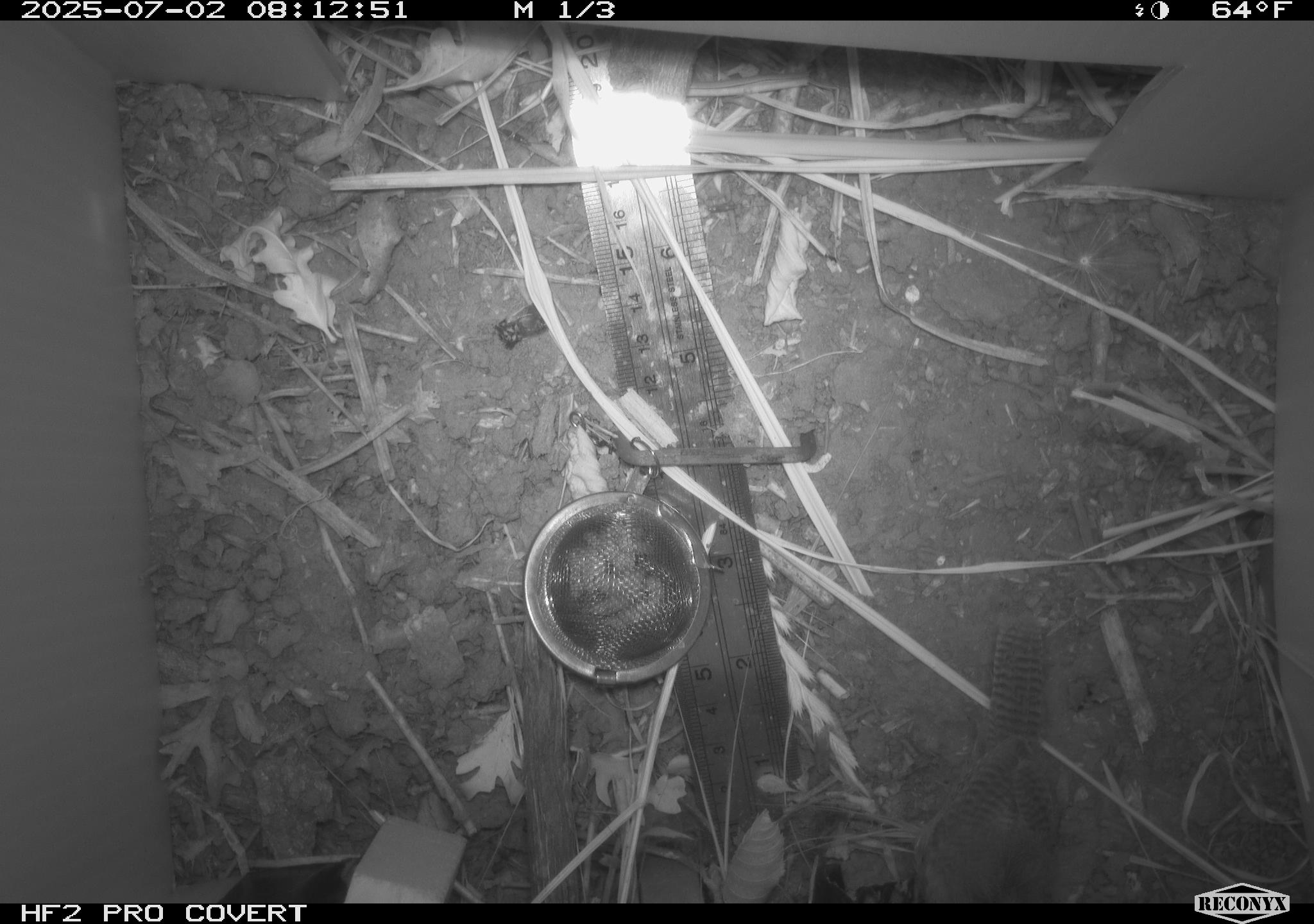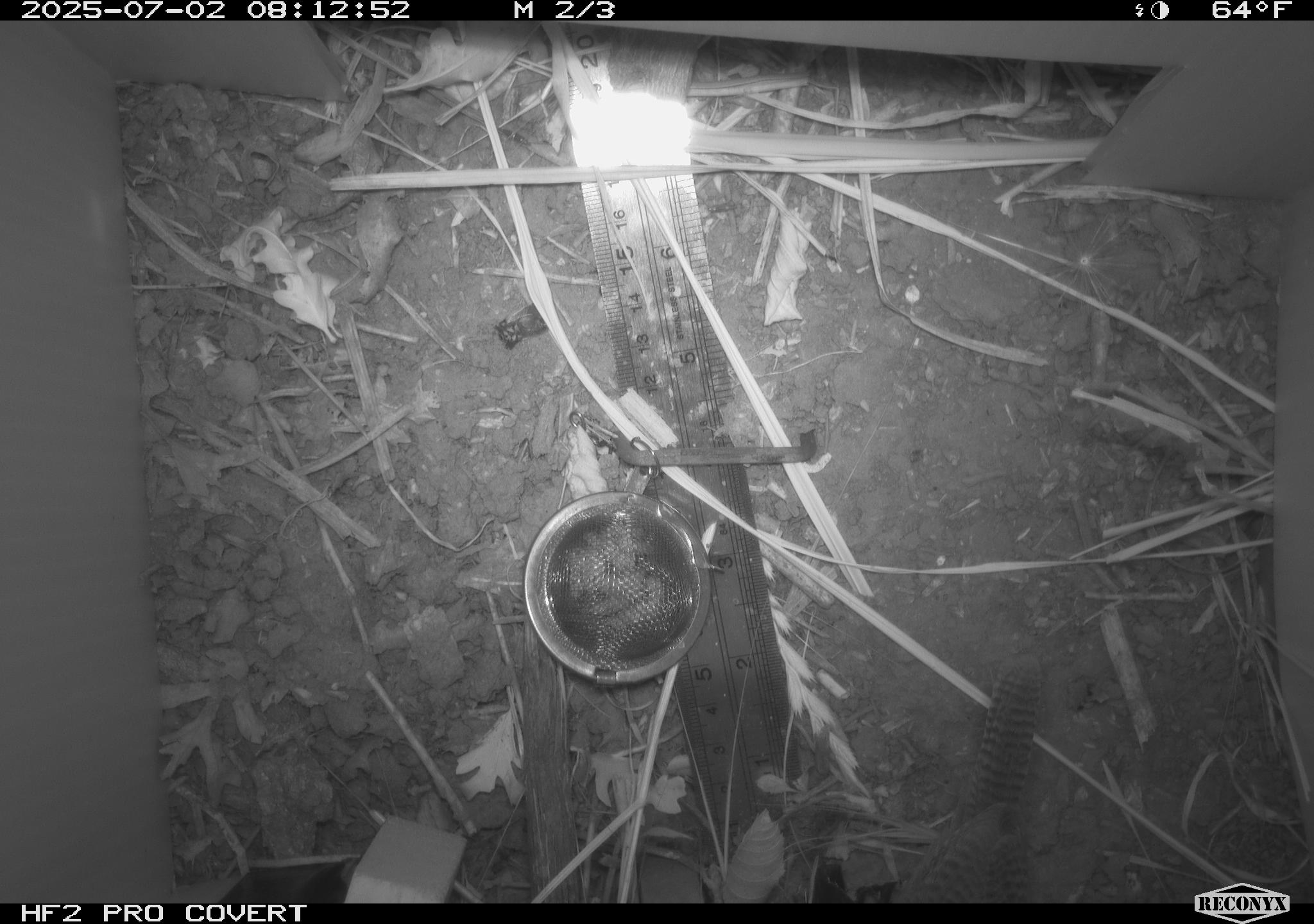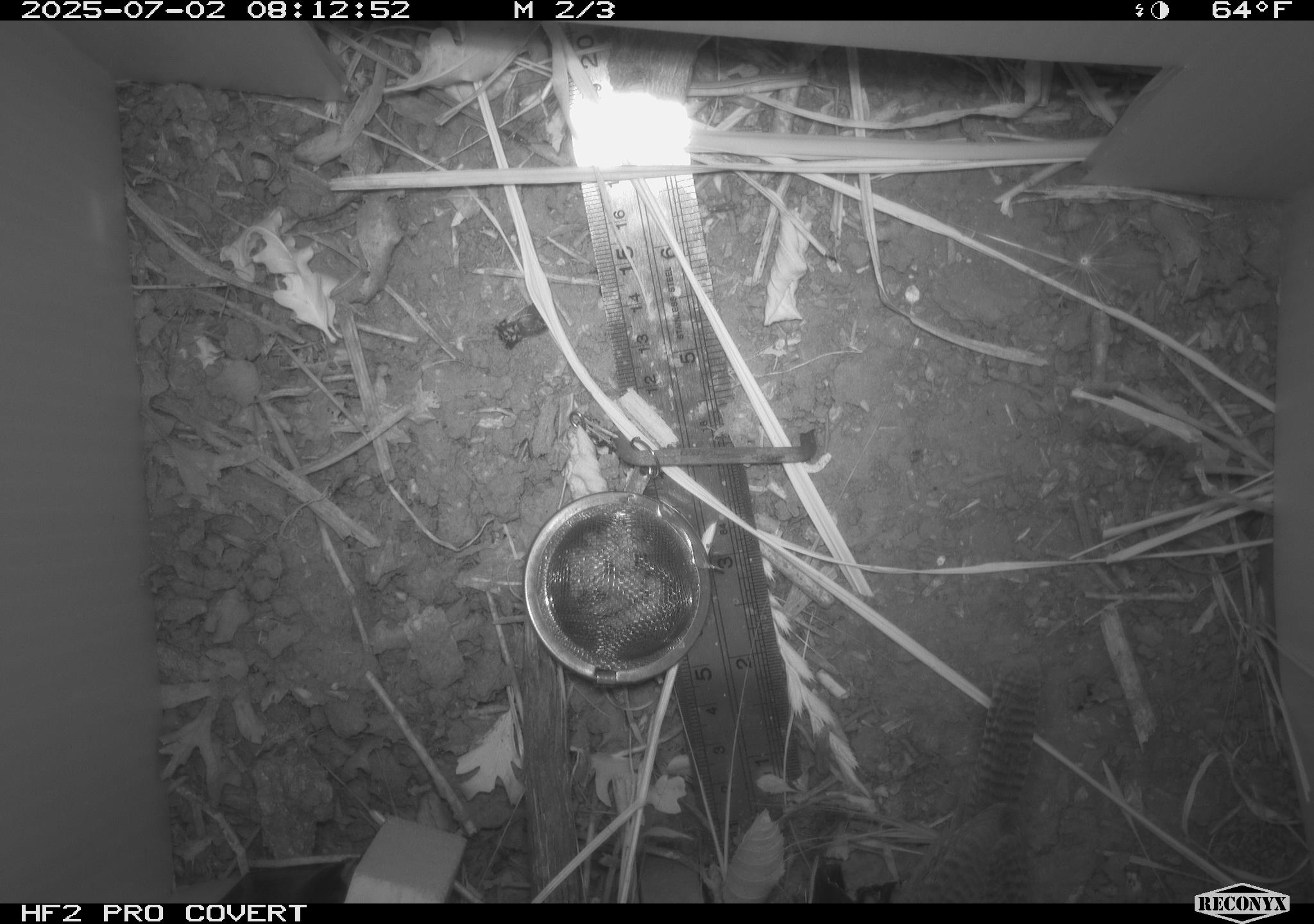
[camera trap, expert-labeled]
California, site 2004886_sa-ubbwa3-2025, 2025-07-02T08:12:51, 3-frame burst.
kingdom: Animalia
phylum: Chordata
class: Aves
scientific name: Aves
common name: bird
Bird (Aves).